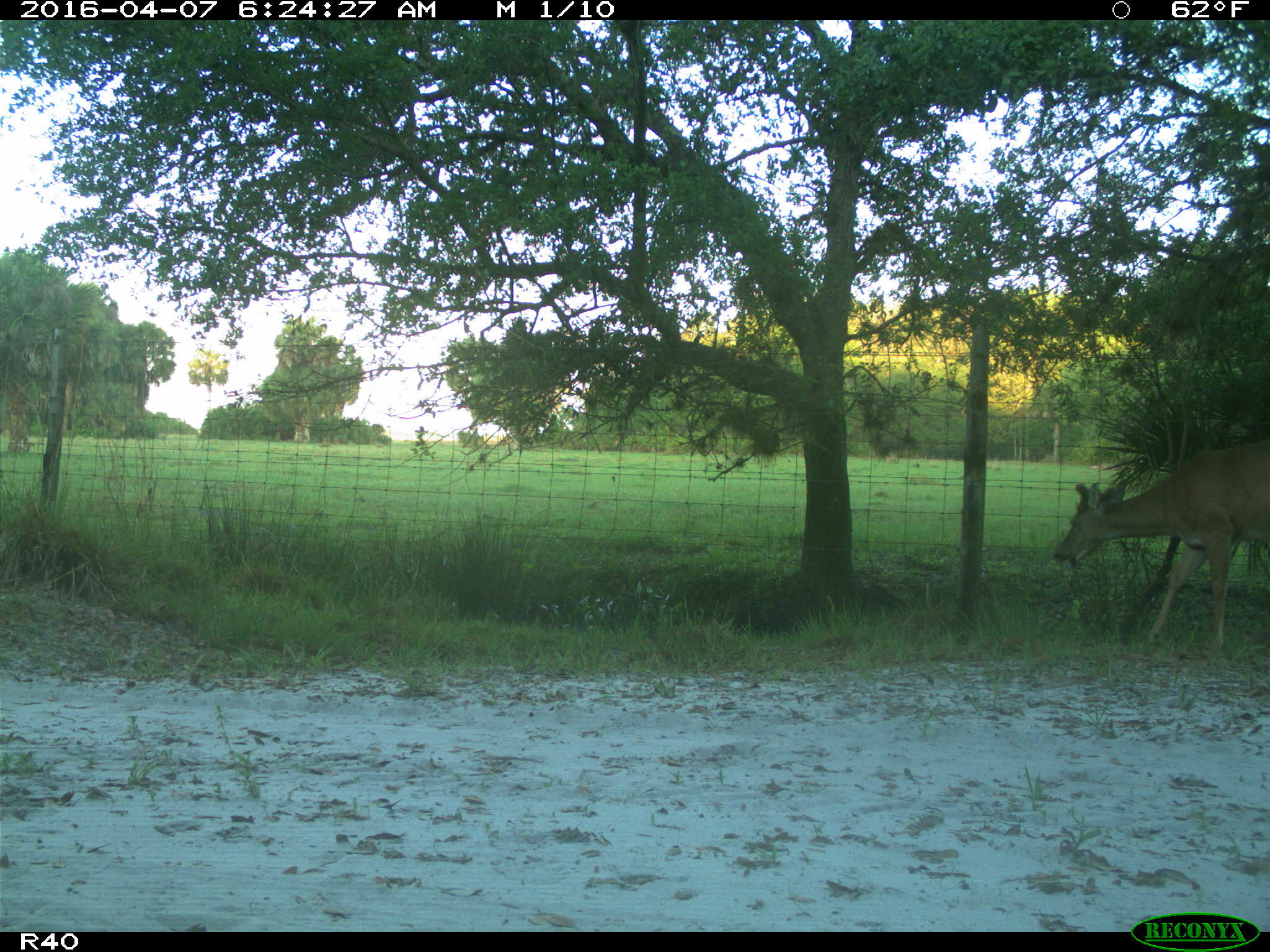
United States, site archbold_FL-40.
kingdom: Animalia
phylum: Chordata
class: Mammalia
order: Artiodactyla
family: Cervidae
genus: Odocoileus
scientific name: Odocoileus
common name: deer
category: unidentified deer